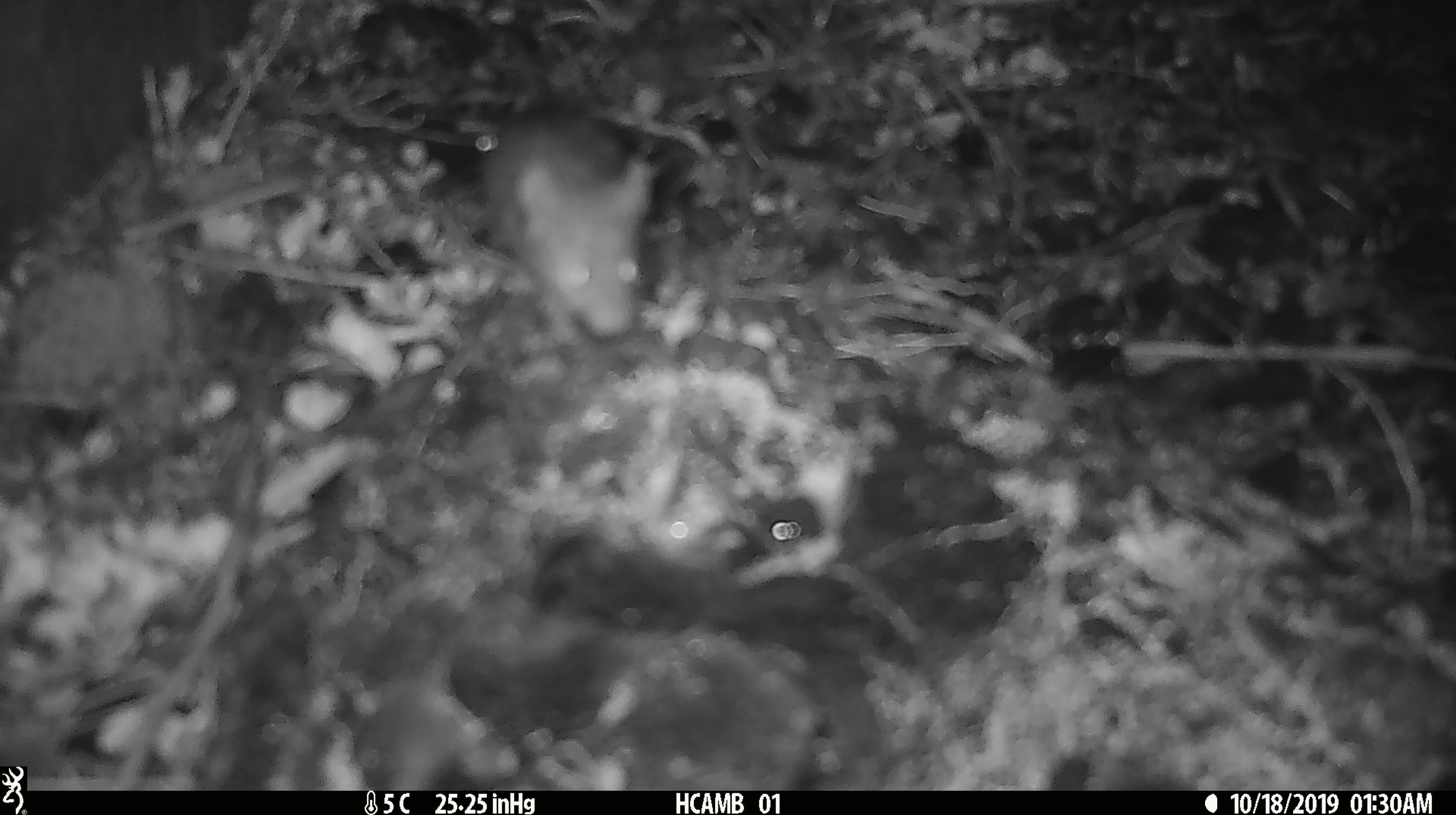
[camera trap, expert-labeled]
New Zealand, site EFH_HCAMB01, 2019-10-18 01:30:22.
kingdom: Animalia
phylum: Chordata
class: Mammalia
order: Rodentia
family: Muridae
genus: Mus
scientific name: Mus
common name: mouse